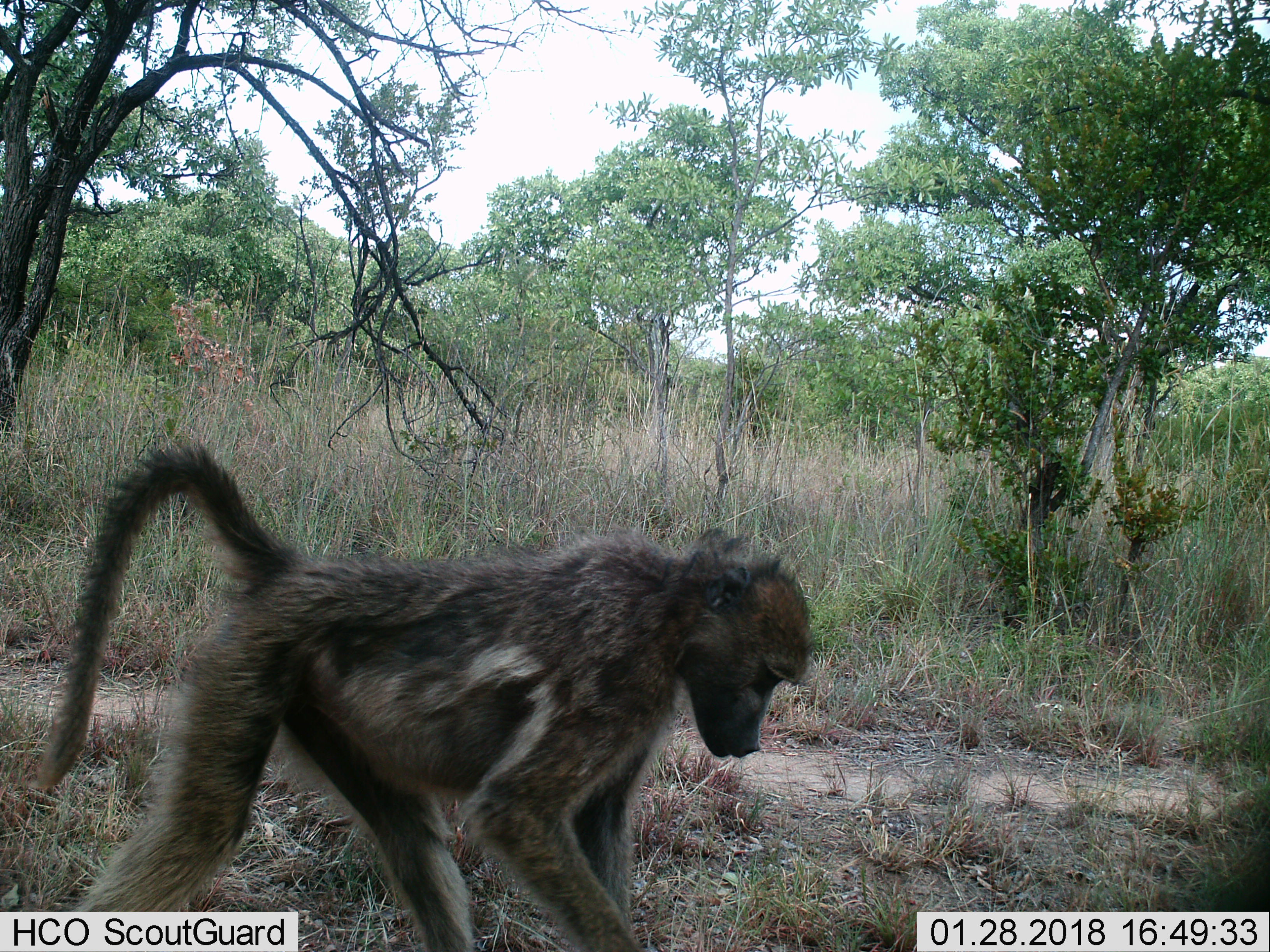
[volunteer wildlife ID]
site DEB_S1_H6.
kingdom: Animalia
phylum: Chordata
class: Mammalia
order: Primates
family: Cercopithecidae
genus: Papio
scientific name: Papio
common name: baboon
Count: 1.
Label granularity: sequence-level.